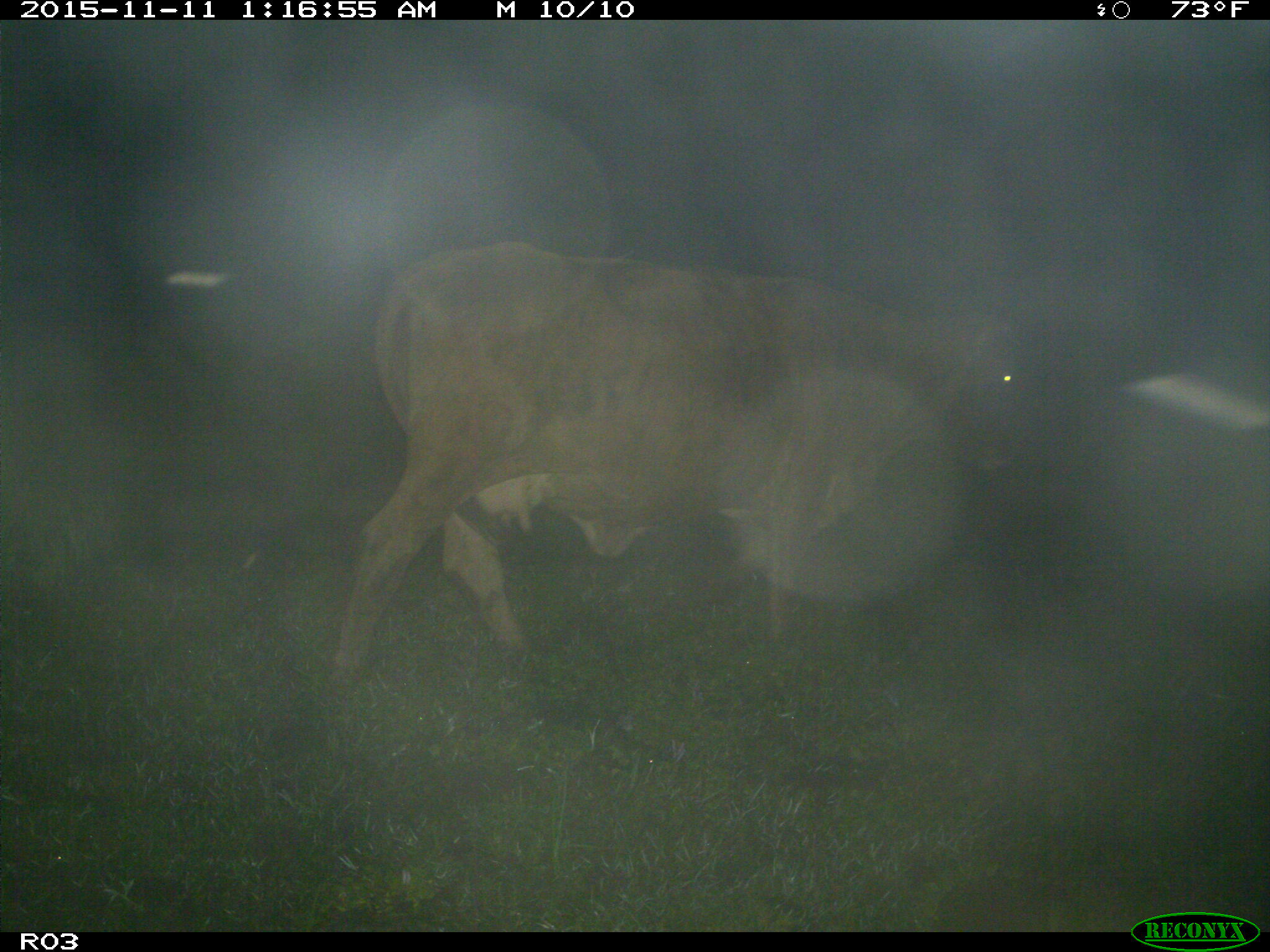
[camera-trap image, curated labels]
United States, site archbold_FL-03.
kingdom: Animalia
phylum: Chordata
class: Mammalia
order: Artiodactyla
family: Bovidae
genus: Bos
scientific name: Bos taurus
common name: domestic cow